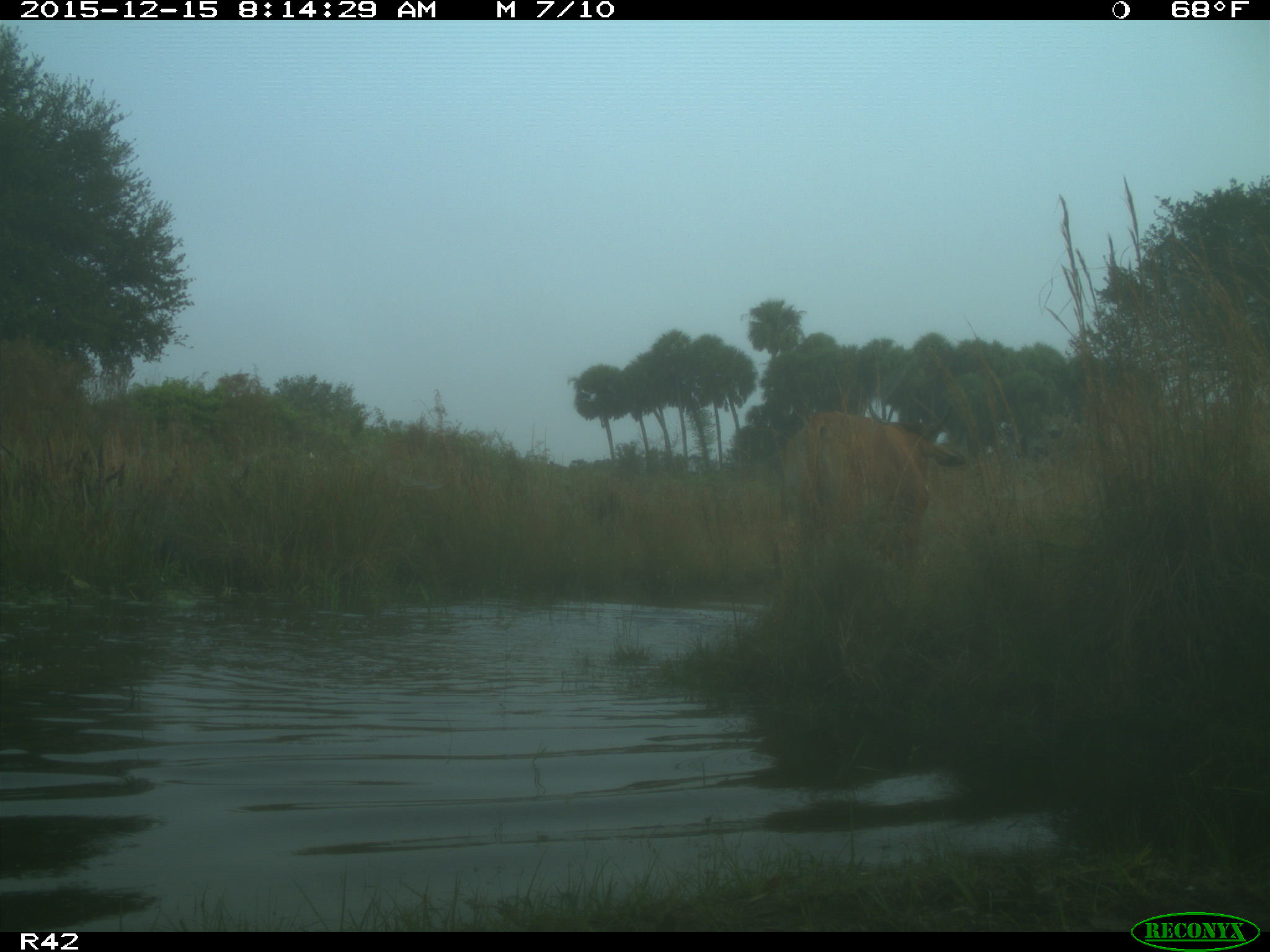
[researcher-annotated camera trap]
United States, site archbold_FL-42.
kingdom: Animalia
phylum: Chordata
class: Mammalia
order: Artiodactyla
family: Bovidae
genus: Bos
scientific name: Bos taurus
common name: domestic cow